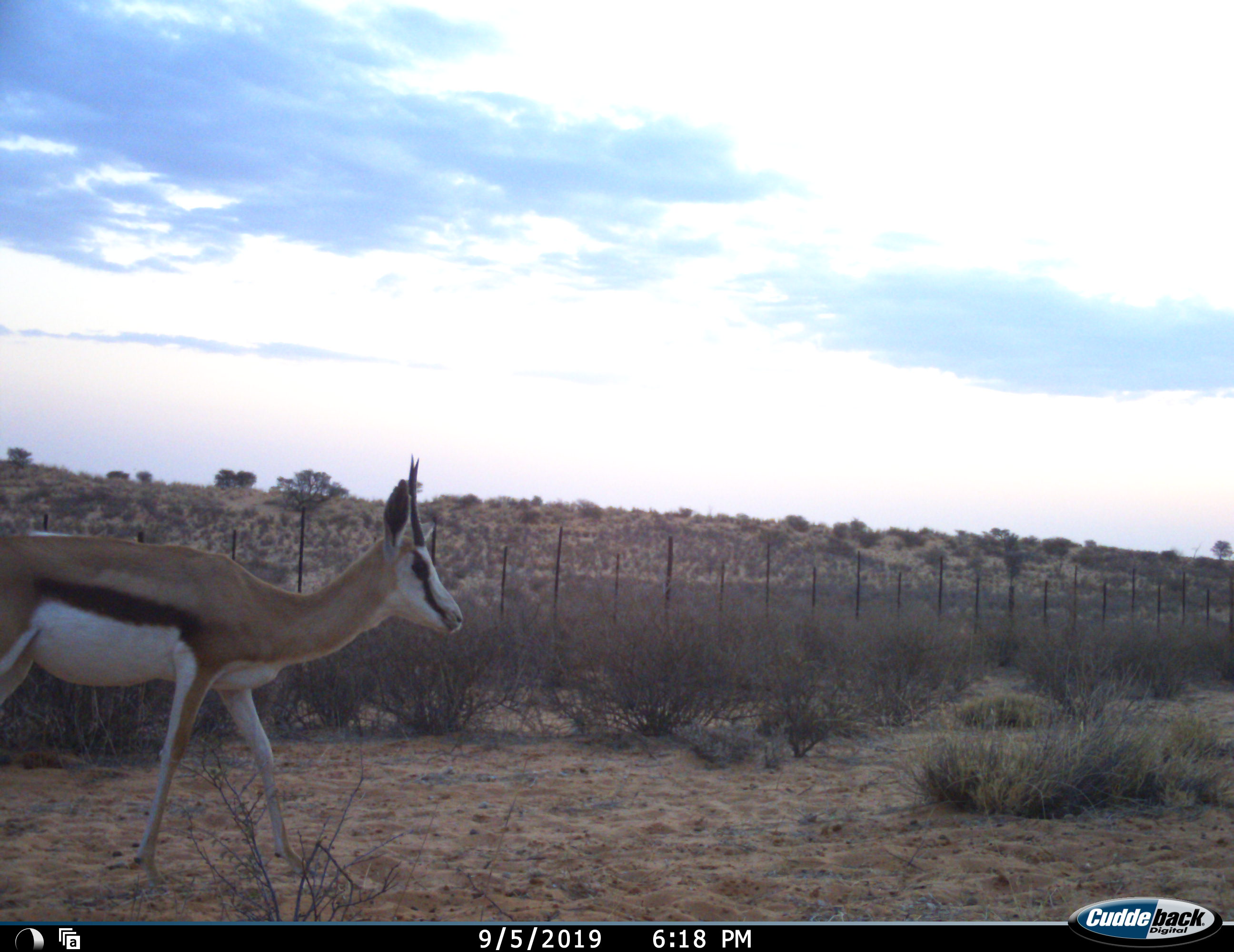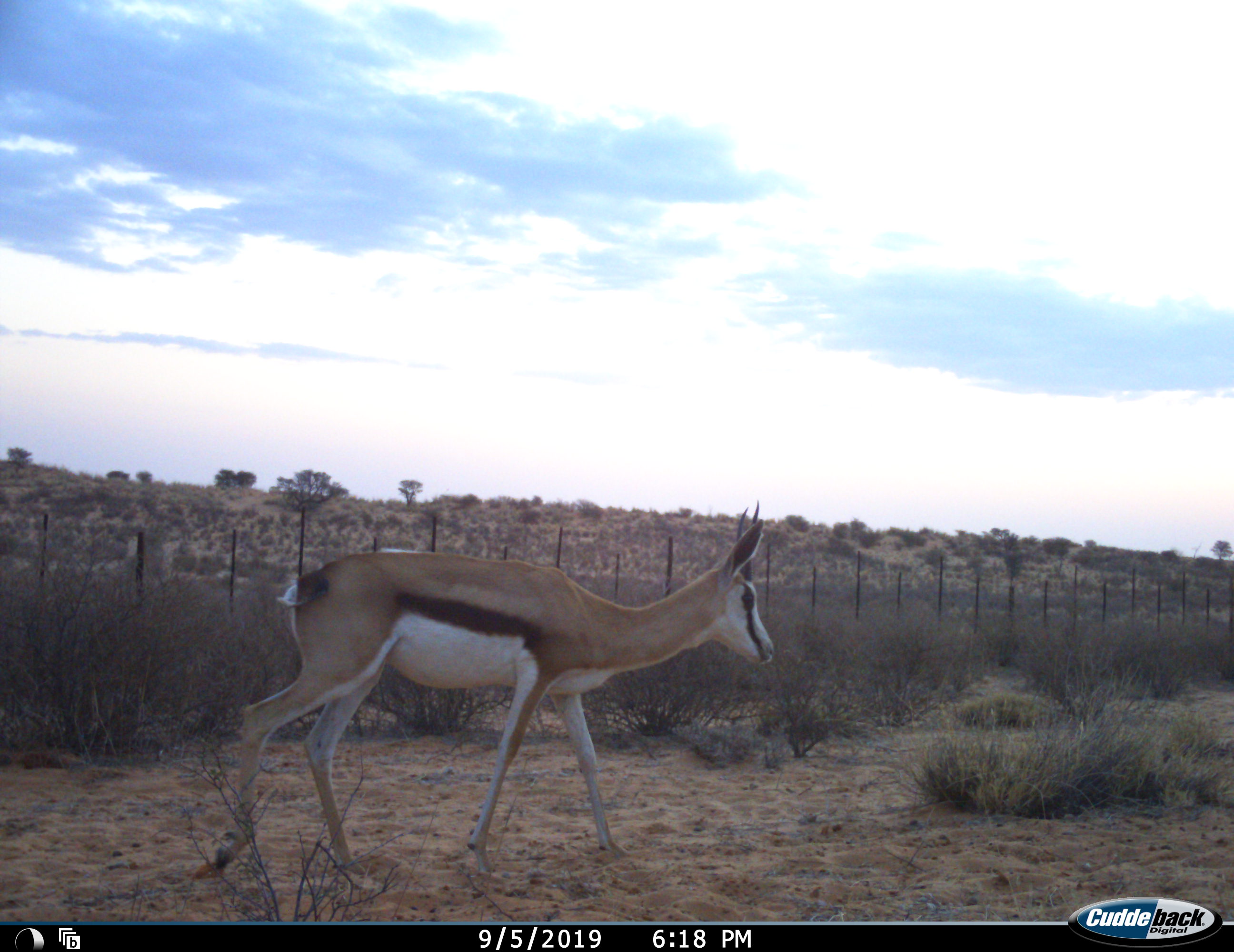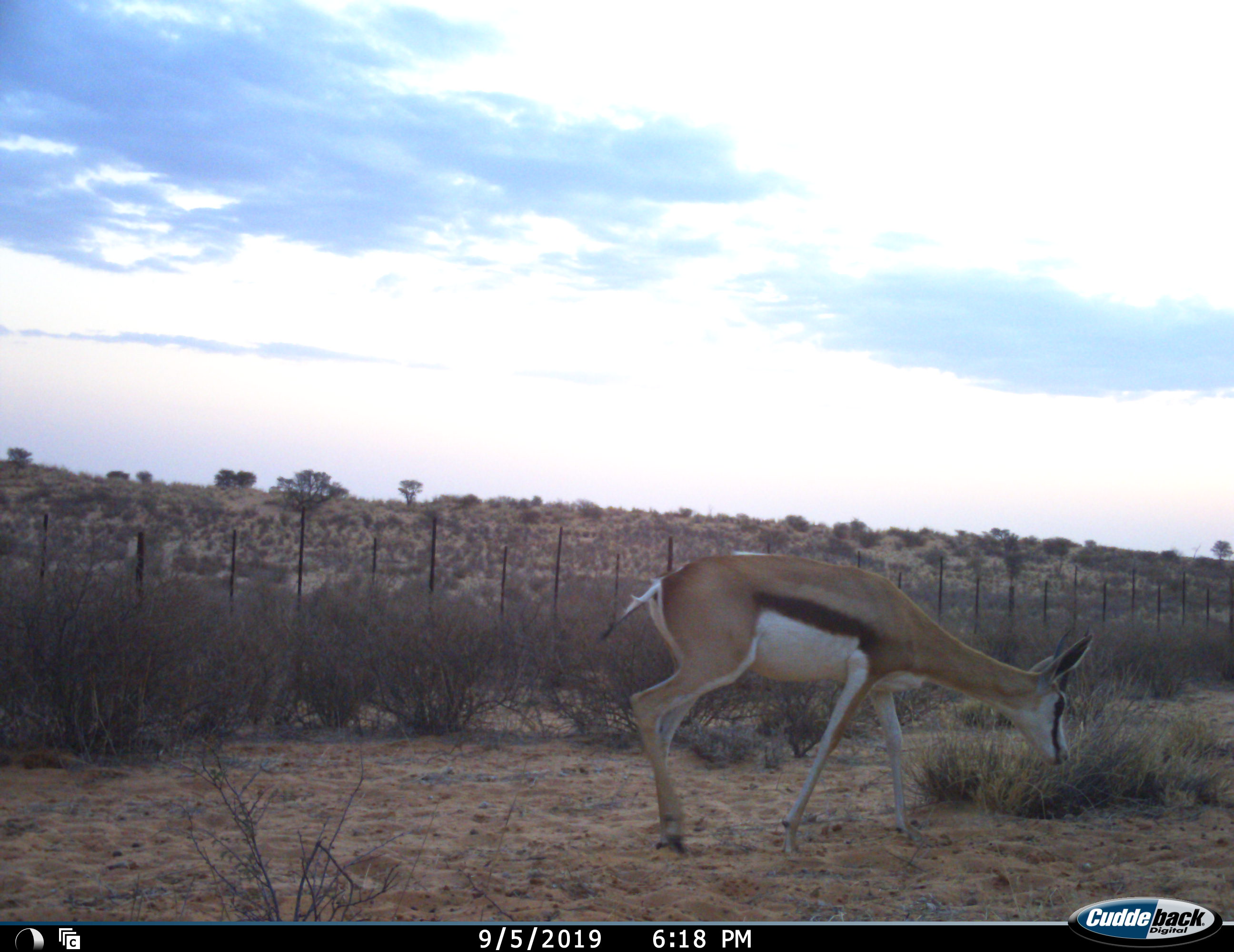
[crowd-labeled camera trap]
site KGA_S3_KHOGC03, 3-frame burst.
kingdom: Animalia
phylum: Chordata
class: Mammalia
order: Artiodactyla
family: Bovidae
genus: Antidorcas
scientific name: Antidorcas marsupialis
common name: springbok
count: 1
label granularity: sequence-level